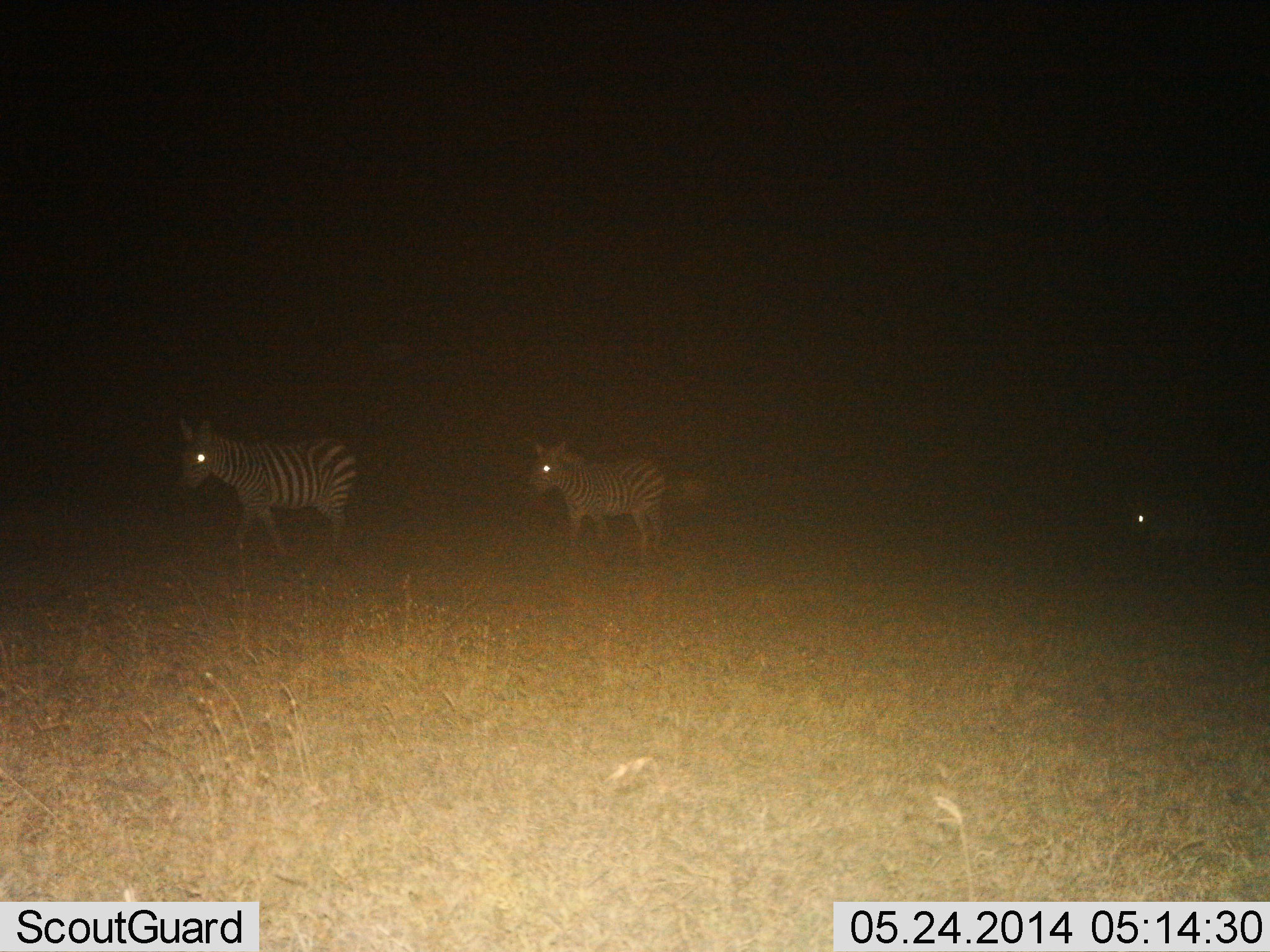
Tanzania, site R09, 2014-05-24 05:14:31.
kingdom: Animalia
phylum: Chordata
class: Mammalia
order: Perissodactyla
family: Equidae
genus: Equus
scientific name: Equus quagga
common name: plains zebra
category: zebra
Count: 3.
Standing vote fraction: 30%.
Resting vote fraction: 0%.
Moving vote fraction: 70%.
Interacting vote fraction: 0%.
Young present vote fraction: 0%.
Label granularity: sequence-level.